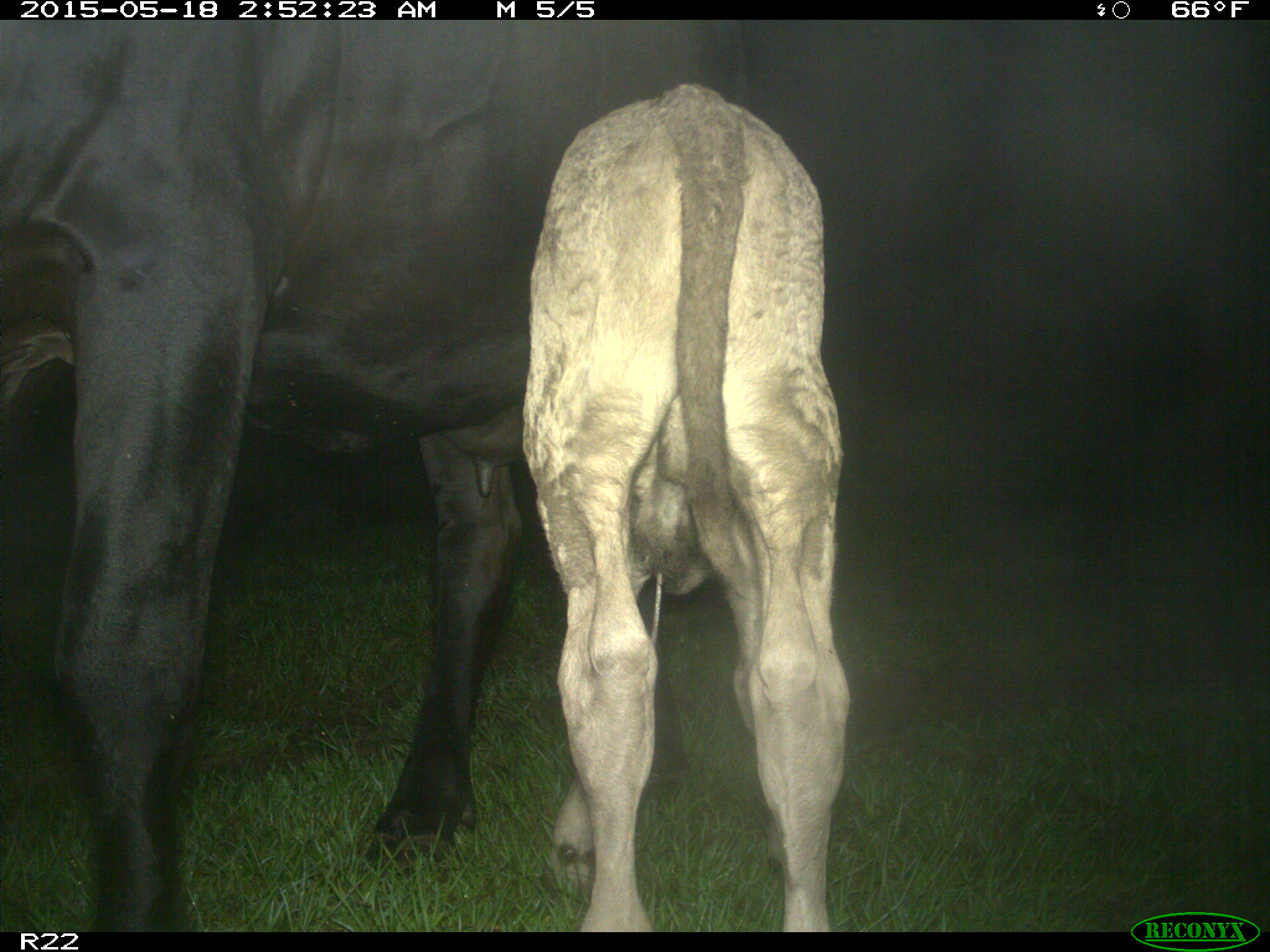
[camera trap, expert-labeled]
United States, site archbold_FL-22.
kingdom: Animalia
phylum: Chordata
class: Mammalia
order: Artiodactyla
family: Bovidae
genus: Bos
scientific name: Bos taurus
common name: domestic cow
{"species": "Bos taurus (domestic cow)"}